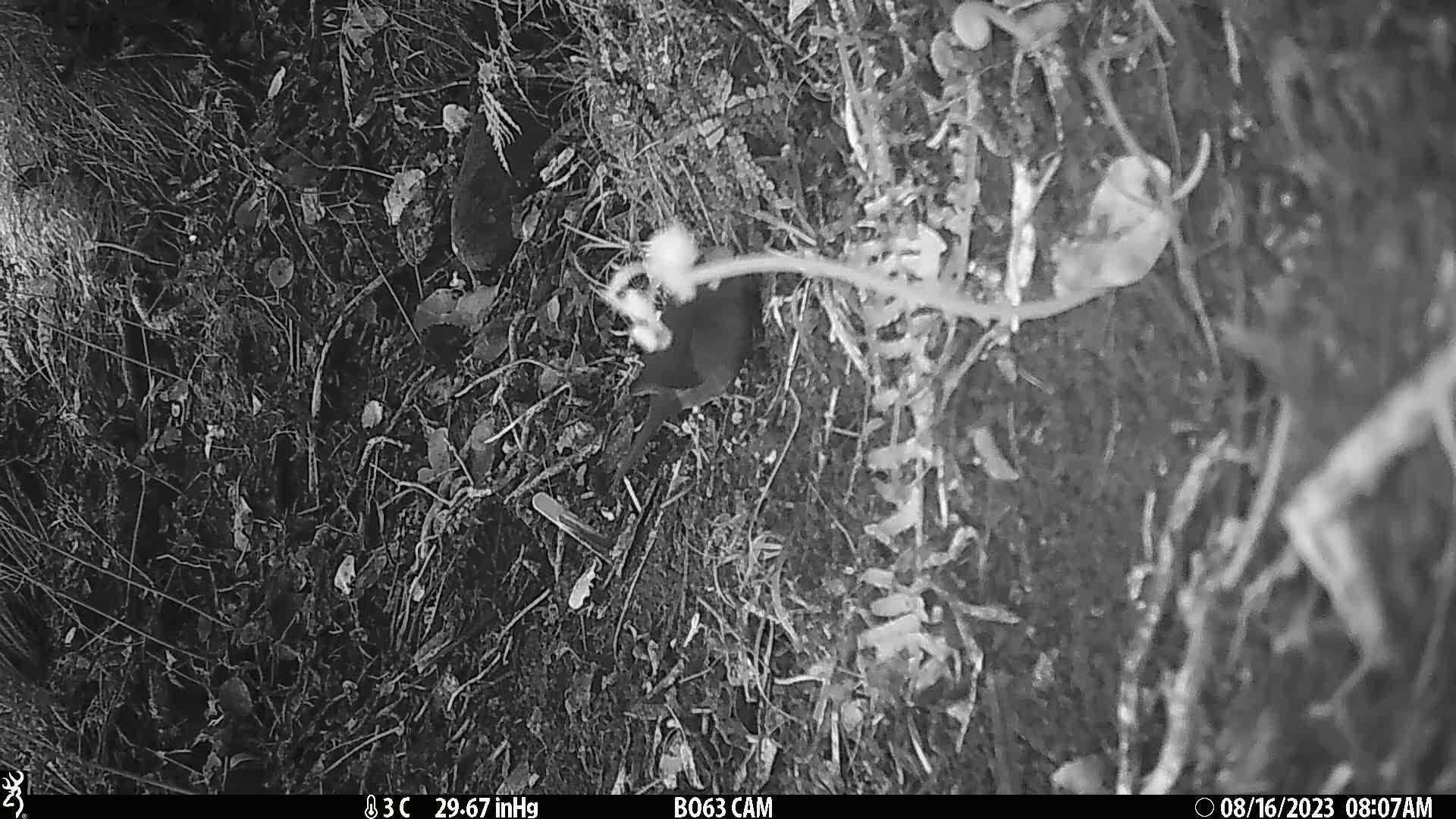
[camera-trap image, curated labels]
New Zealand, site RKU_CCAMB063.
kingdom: Animalia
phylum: Chordata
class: Aves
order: Psittaciformes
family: Psittaculidae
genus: Cyanoramphus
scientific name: Cyanoramphus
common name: parakeet